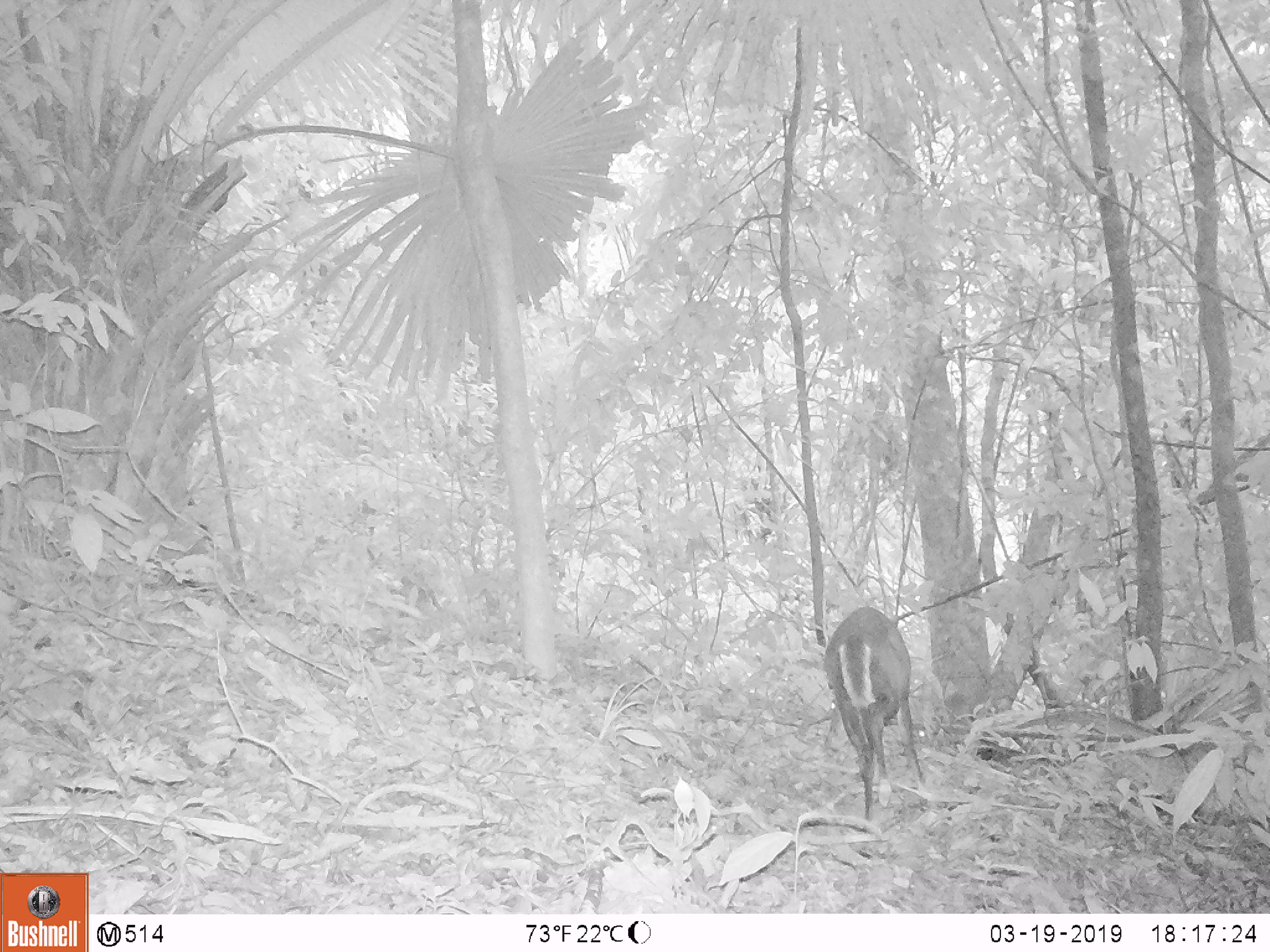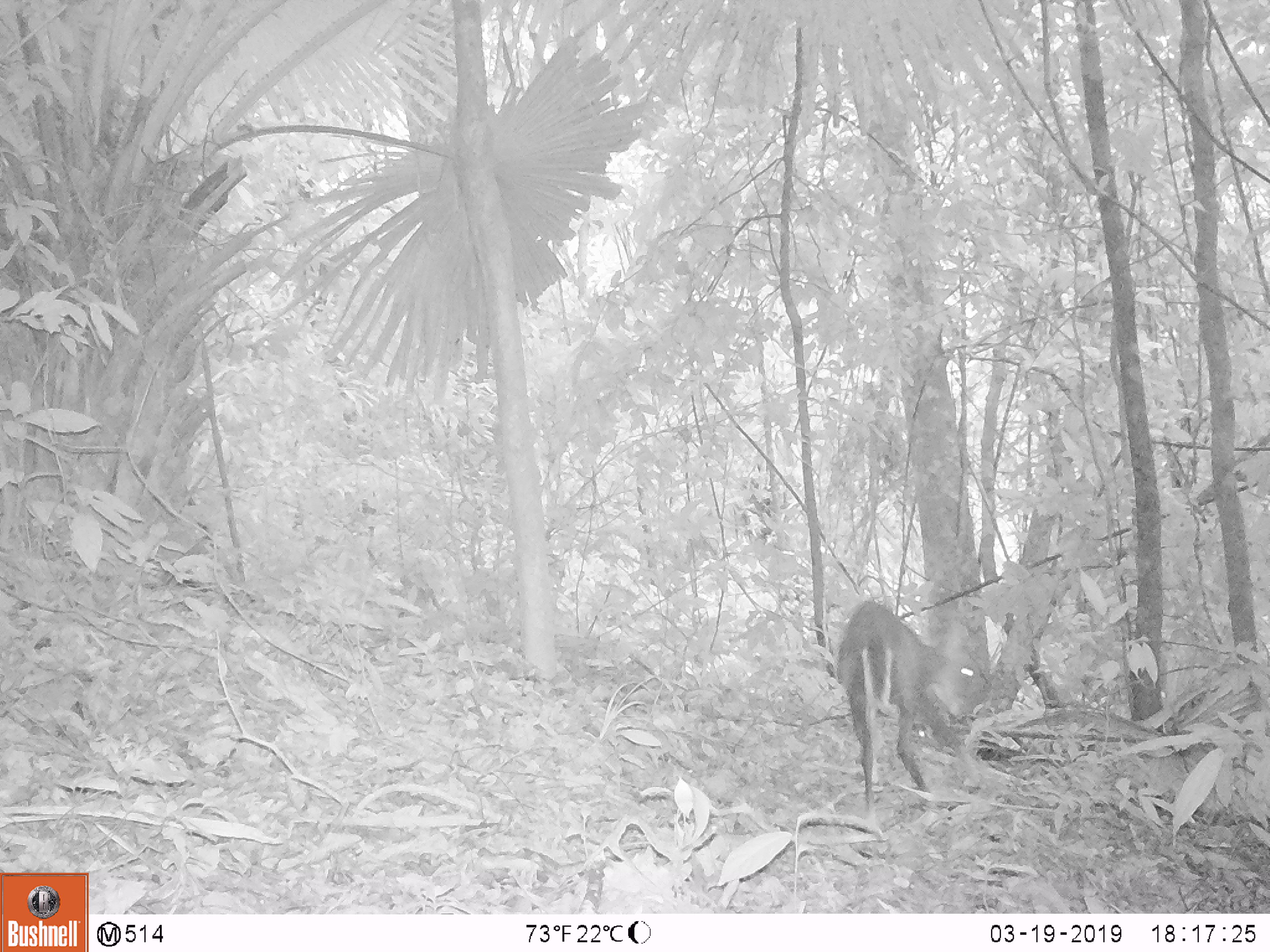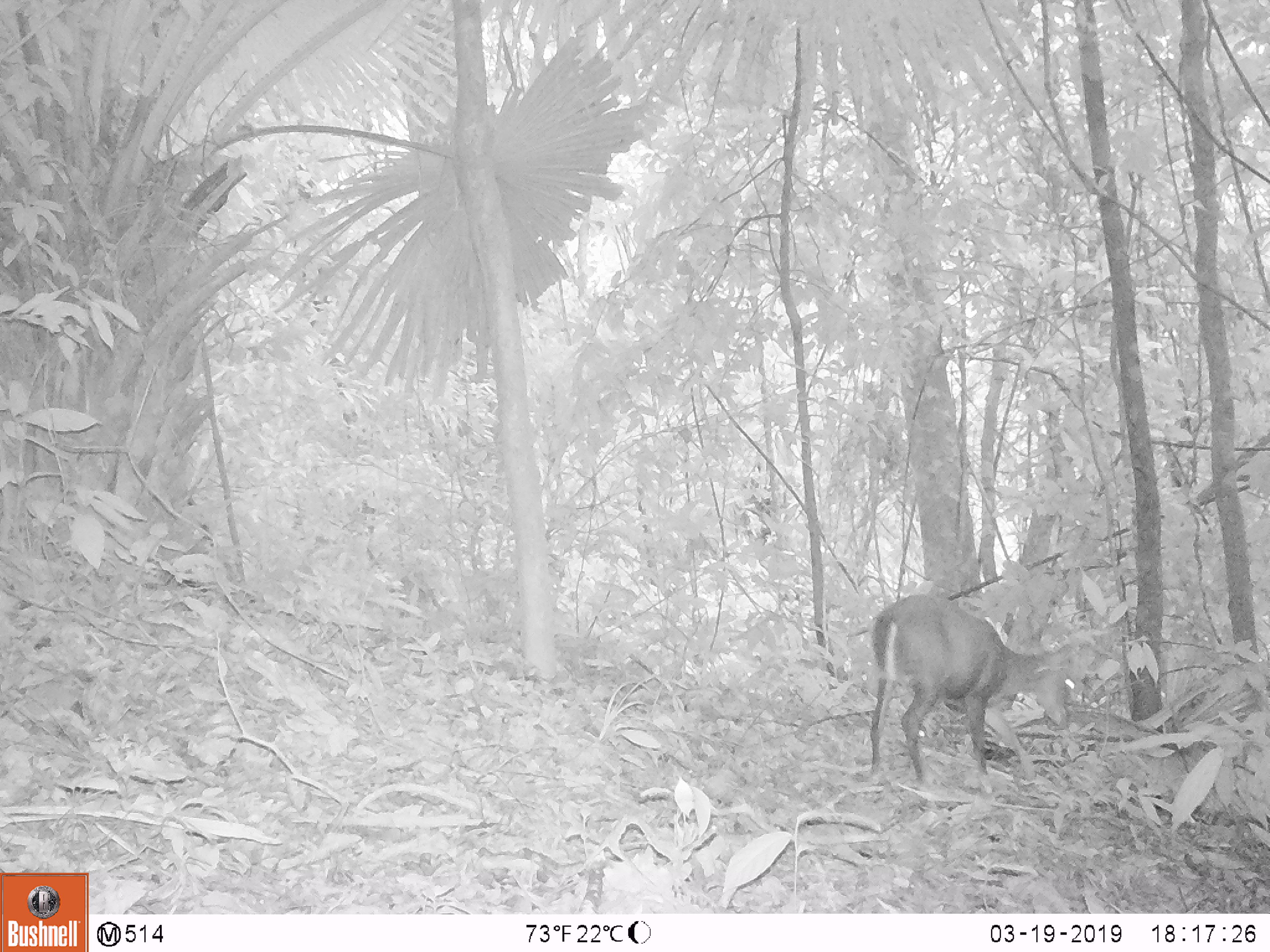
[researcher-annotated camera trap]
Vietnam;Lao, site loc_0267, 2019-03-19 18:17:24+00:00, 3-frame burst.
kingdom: Animalia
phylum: Chordata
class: Mammalia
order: Artiodactyla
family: Cervidae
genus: Muntiacus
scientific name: Muntiacus rooseveltorum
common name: roosevelt's muntjac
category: roosevelts muntjac group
Roosevelts muntjac group (roosevelt's muntjac) (Muntiacus rooseveltorum). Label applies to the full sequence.